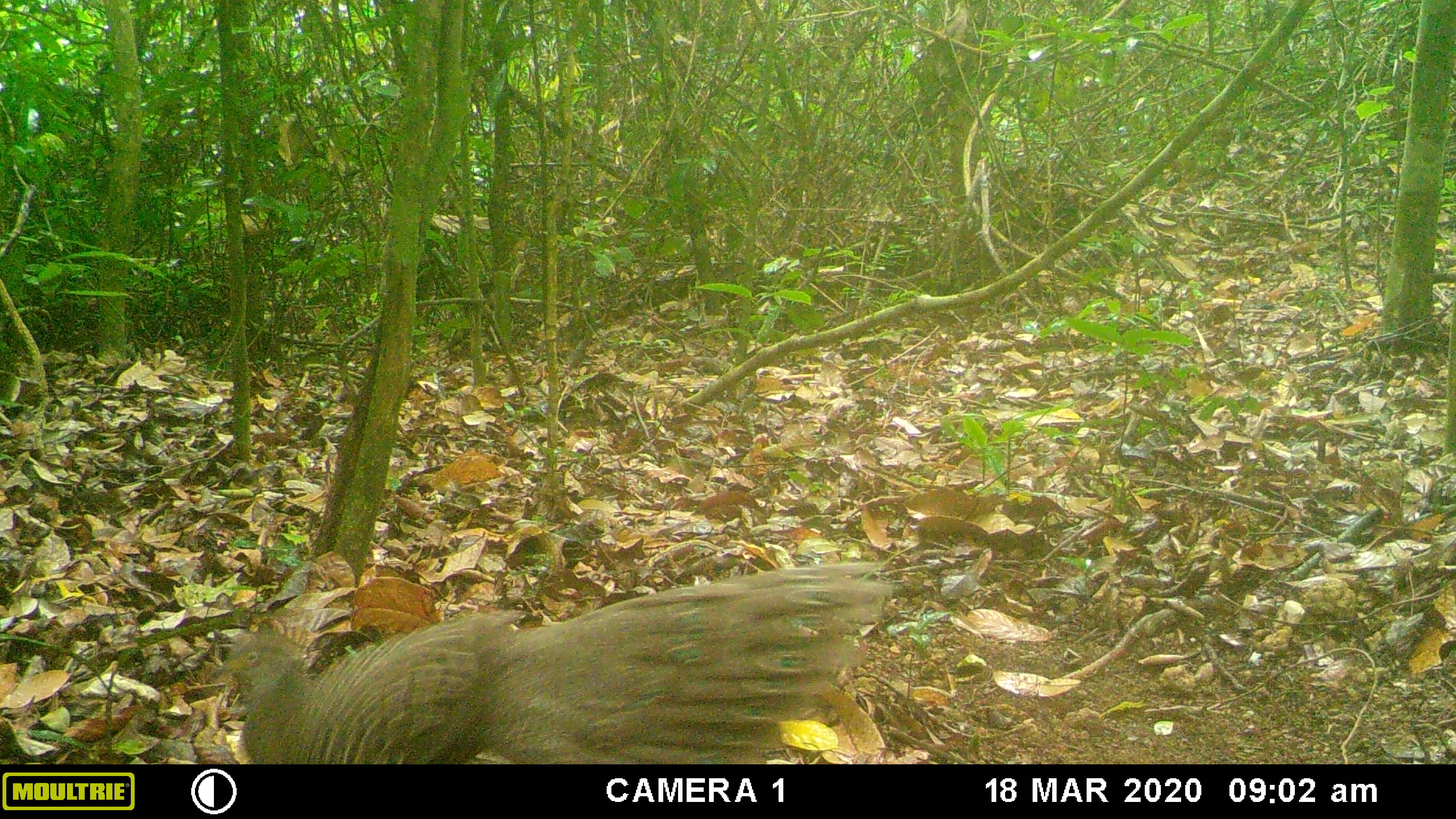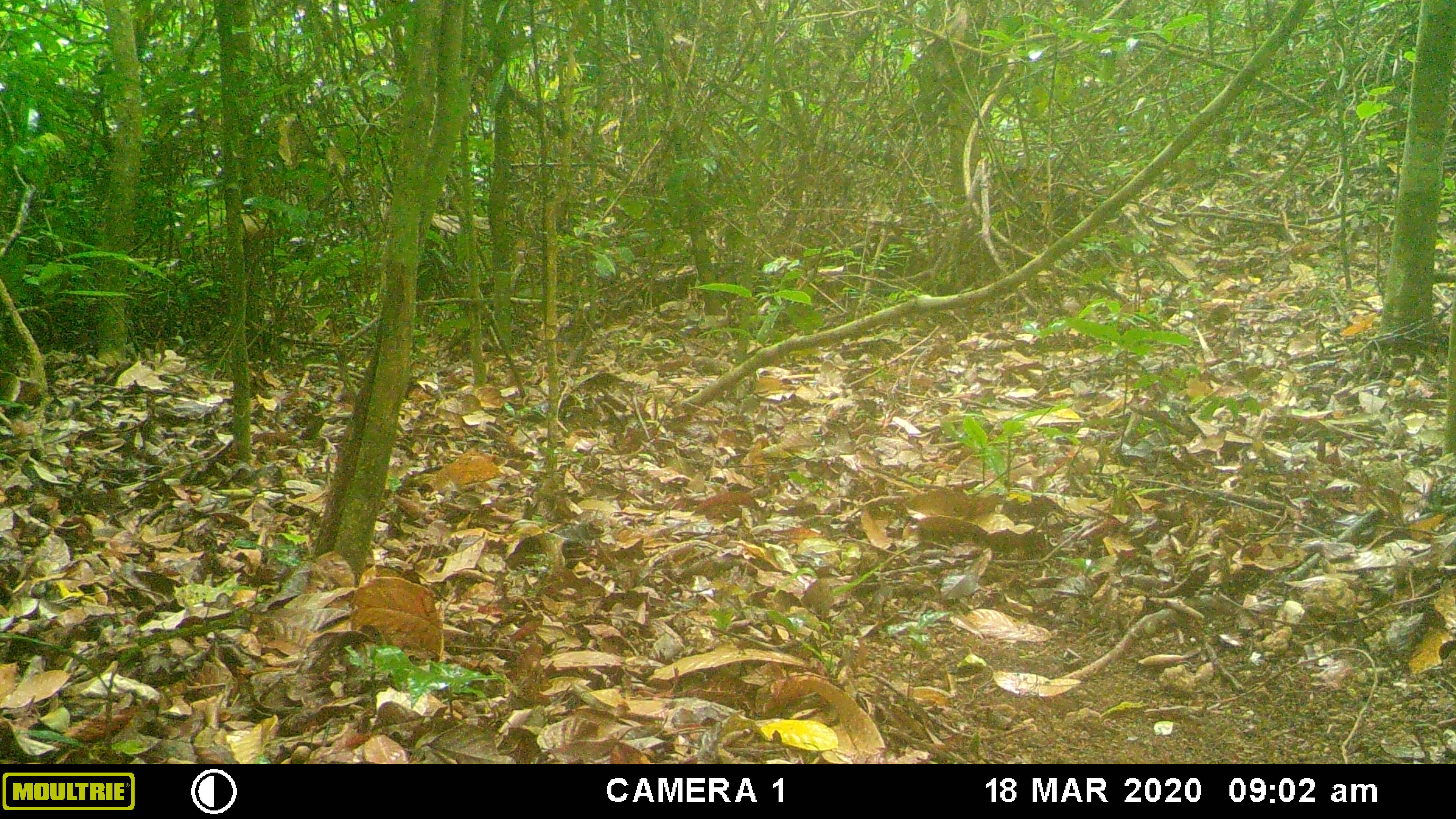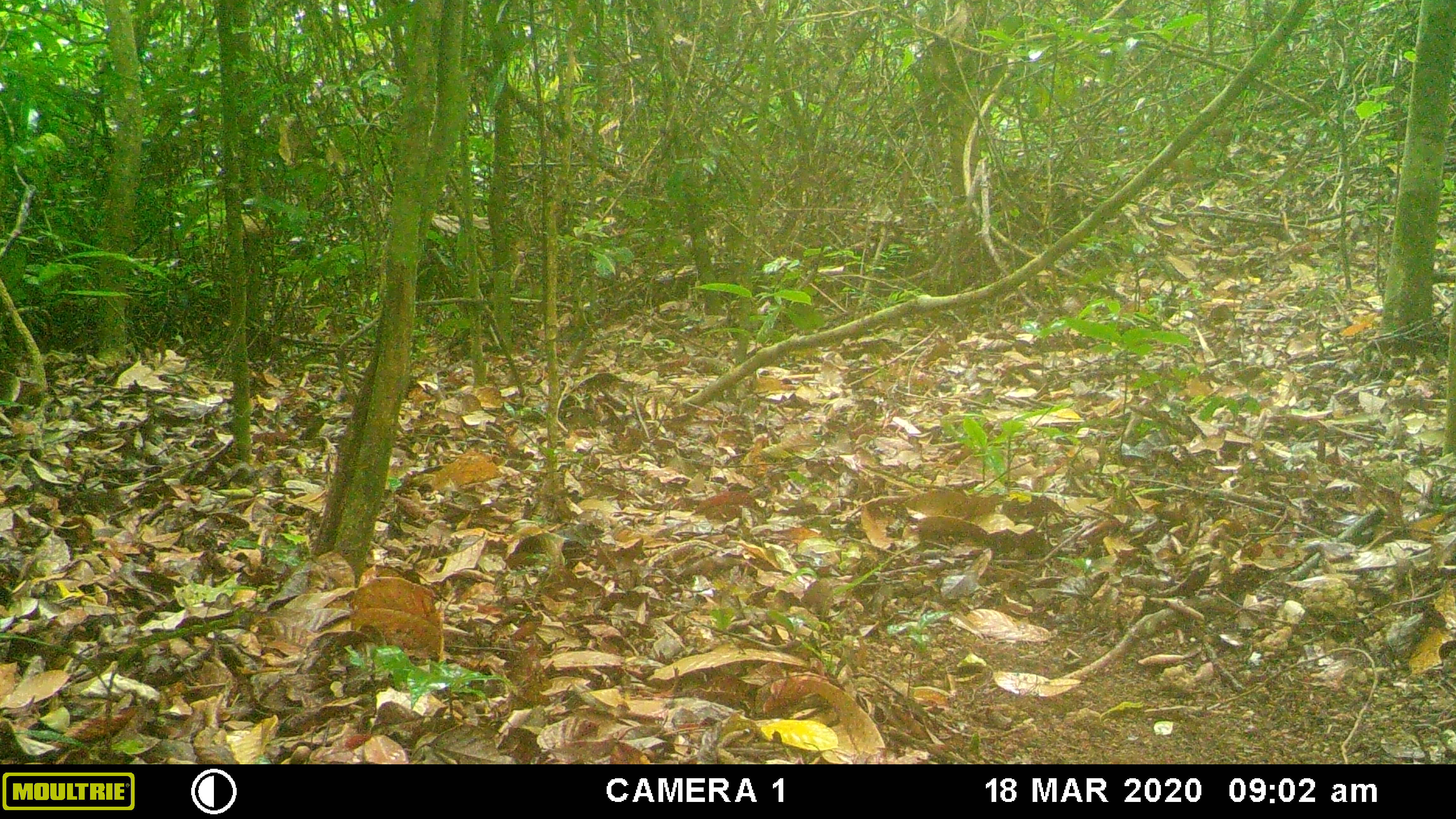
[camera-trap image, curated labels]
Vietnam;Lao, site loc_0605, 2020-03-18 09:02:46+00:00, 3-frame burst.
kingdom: Animalia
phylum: Chordata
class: Aves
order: Galliformes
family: Phasianidae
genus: Polyplectron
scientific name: Polyplectron bicalcaratum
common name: gray peacock-pheasant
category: grey peacock pheasant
Grey peacock pheasant (gray peacock-pheasant) (Polyplectron bicalcaratum). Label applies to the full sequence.